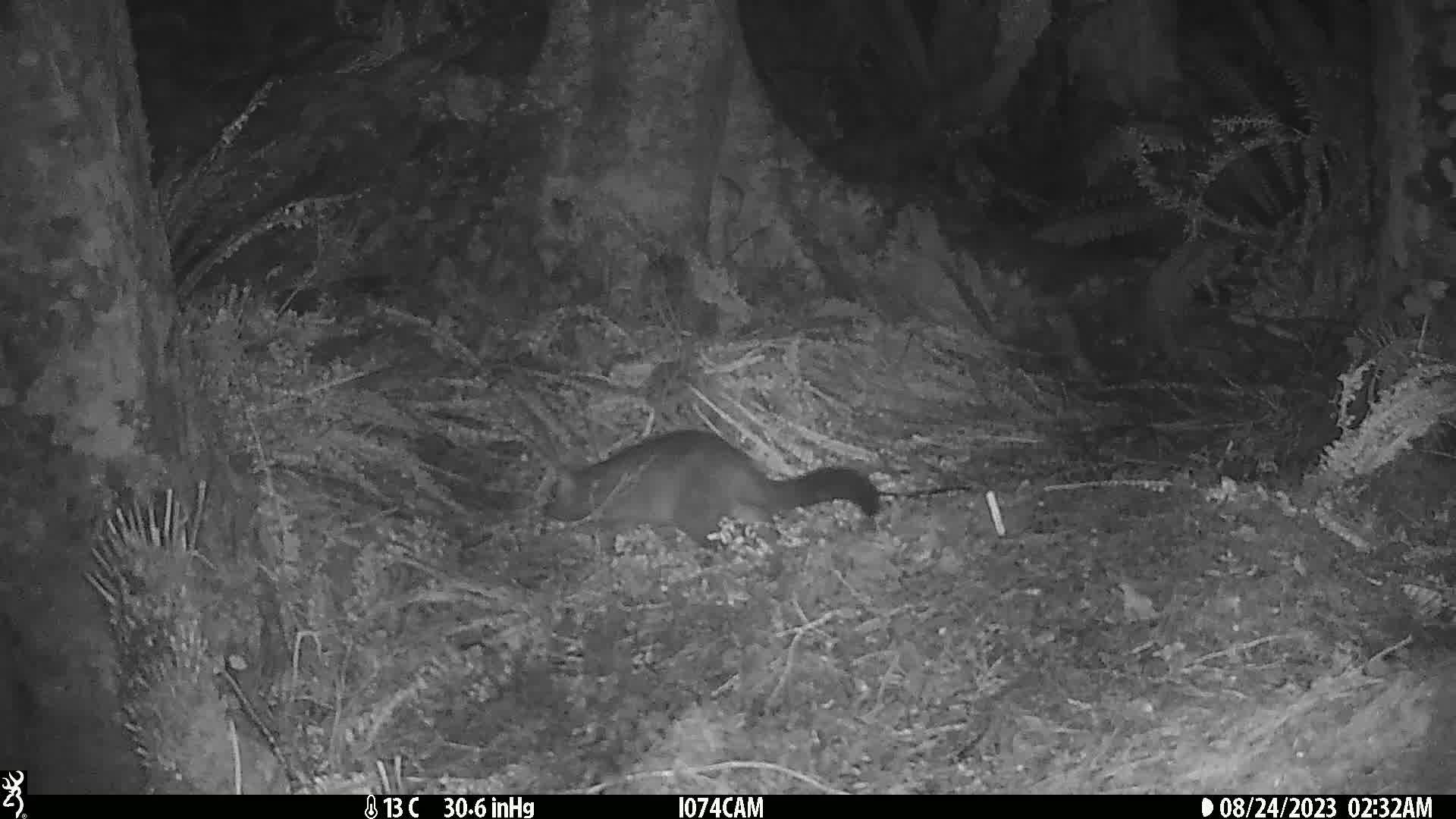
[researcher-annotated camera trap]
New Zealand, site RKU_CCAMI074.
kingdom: Animalia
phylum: Chordata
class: Mammalia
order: Diprotodontia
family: Phalangeridae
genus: Trichosurus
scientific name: Trichosurus vulpecula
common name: common brushtail possum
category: possum